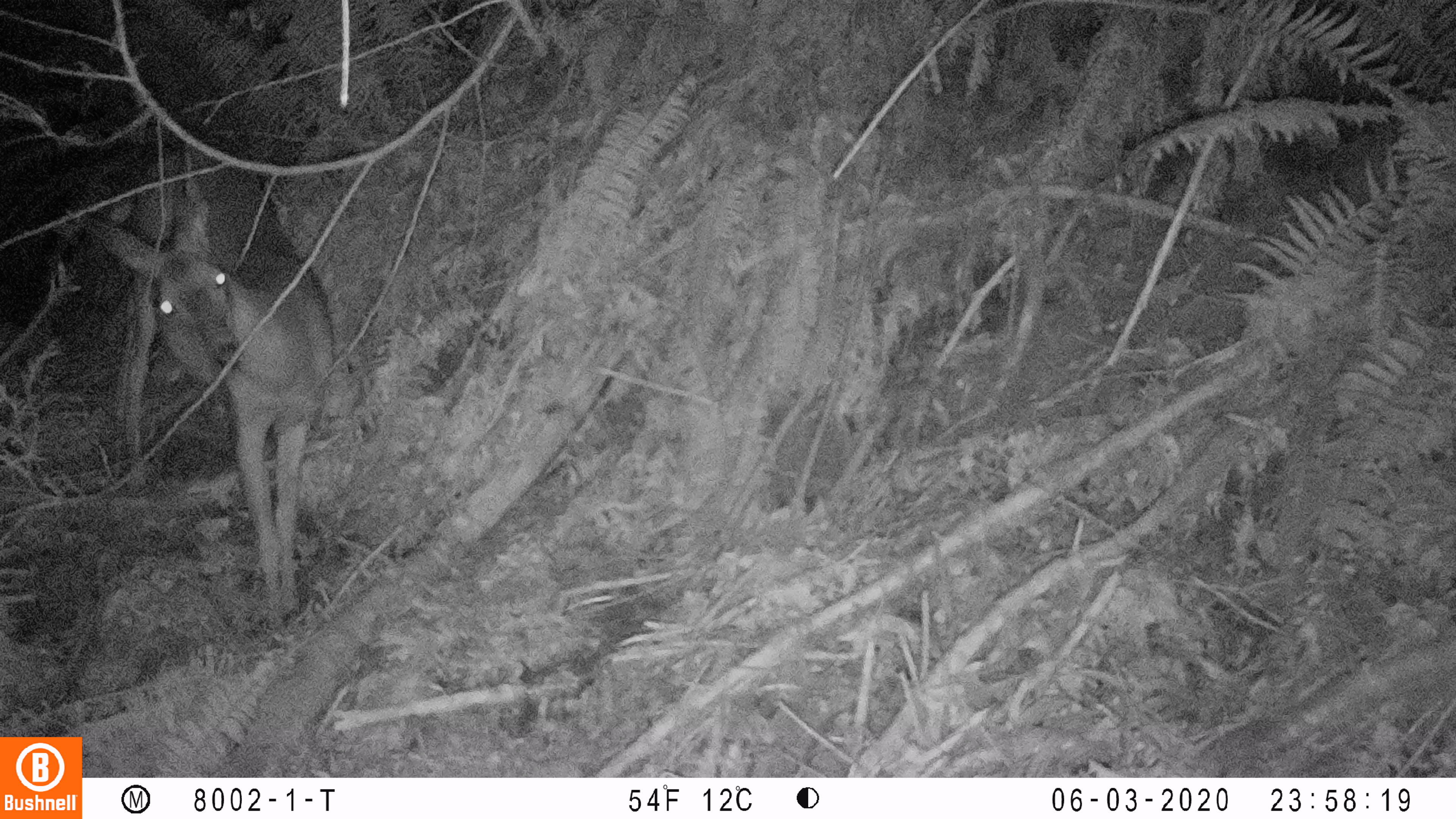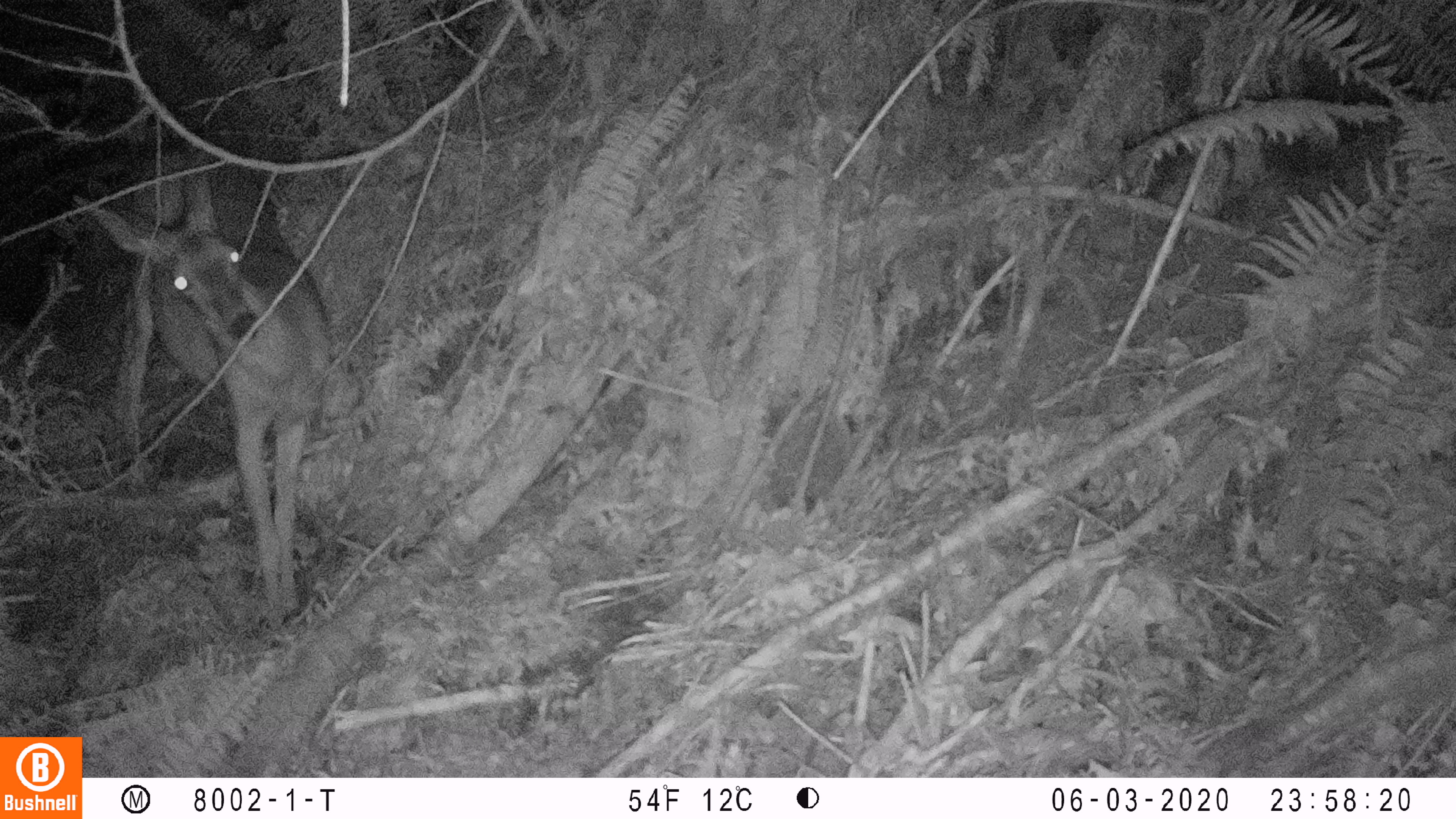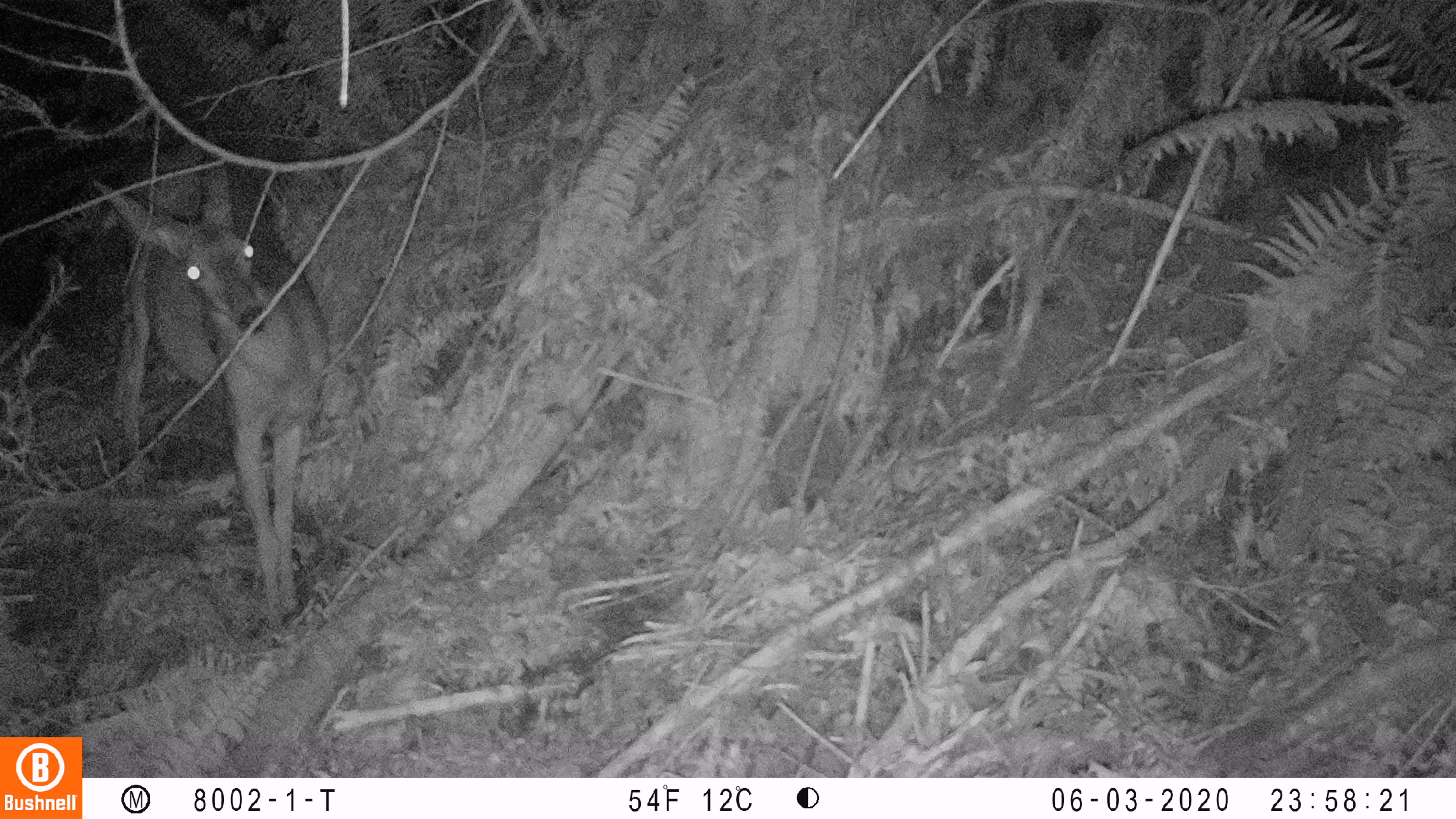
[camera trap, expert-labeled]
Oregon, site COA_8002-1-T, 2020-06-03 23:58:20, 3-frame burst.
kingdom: Animalia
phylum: Chordata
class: Mammalia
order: Artiodactyla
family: Cervidae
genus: Odocoileus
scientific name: Odocoileus hemionus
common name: black-tailed deer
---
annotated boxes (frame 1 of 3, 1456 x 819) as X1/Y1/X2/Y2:
black-tailed deer: 67/156/349/630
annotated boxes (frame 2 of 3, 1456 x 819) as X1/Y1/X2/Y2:
black-tailed deer: 57/143/355/630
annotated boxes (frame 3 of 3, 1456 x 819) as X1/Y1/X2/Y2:
black-tailed deer: 78/137/340/628